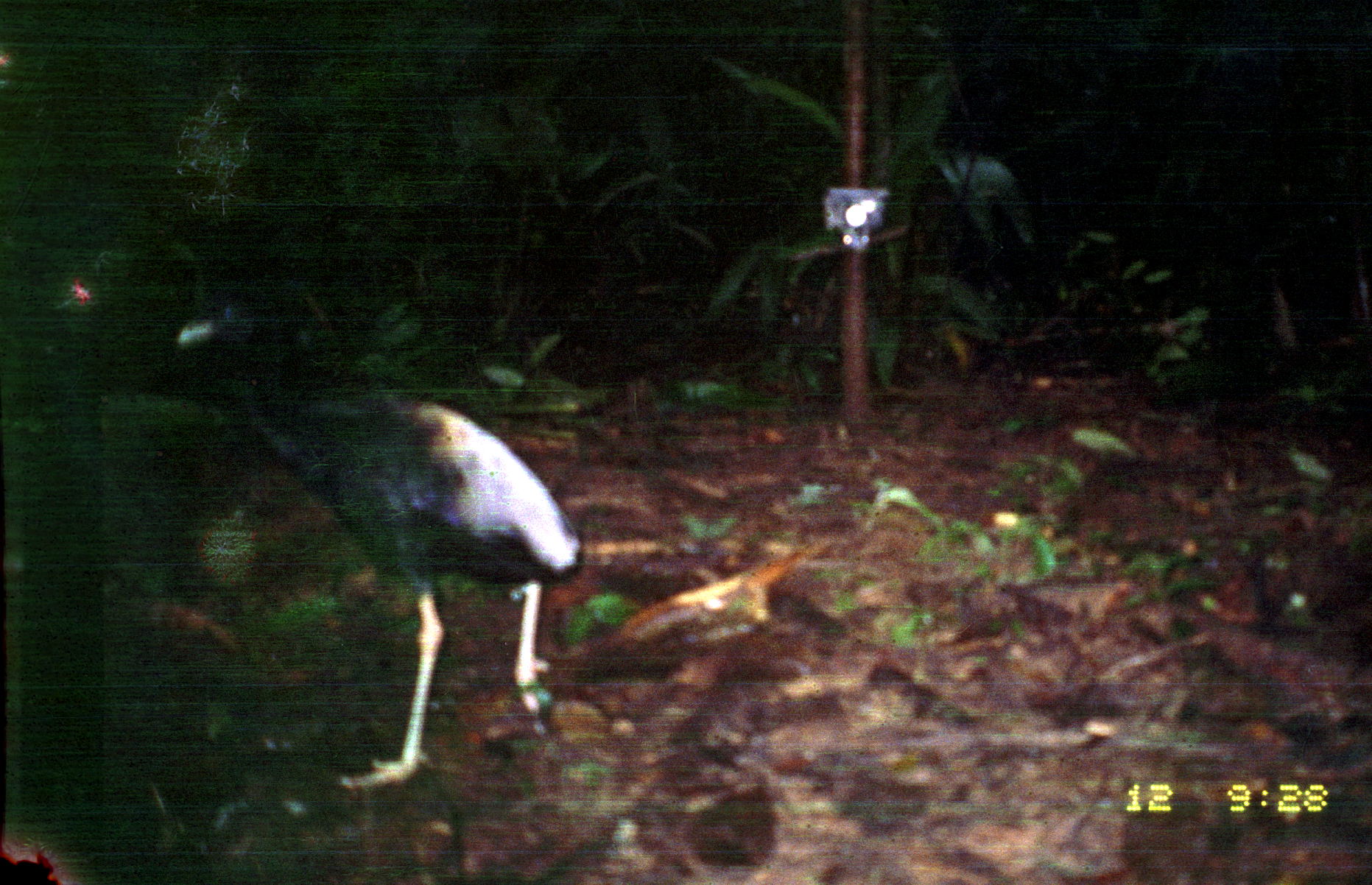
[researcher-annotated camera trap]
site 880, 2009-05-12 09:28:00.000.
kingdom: Animalia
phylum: Chordata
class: Aves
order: Gruiformes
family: Psophiidae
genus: Psophia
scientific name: Psophia crepitans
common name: gray-winged trumpeter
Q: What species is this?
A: Psophia crepitans (gray-winged trumpeter).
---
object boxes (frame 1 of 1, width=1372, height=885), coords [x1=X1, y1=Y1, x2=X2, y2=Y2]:
psophia crepitans: [x1=174, y1=277, x2=582, y2=787]